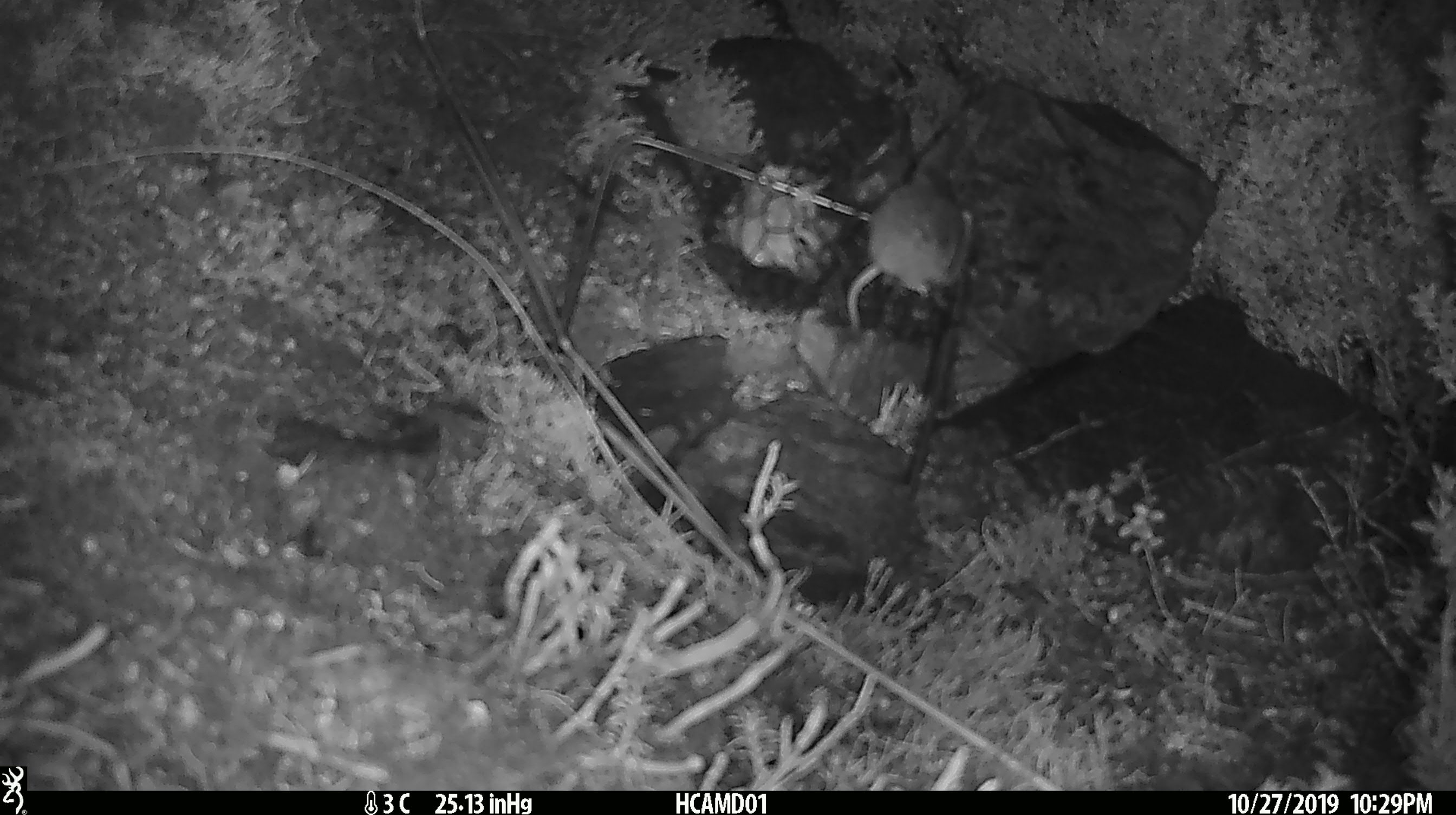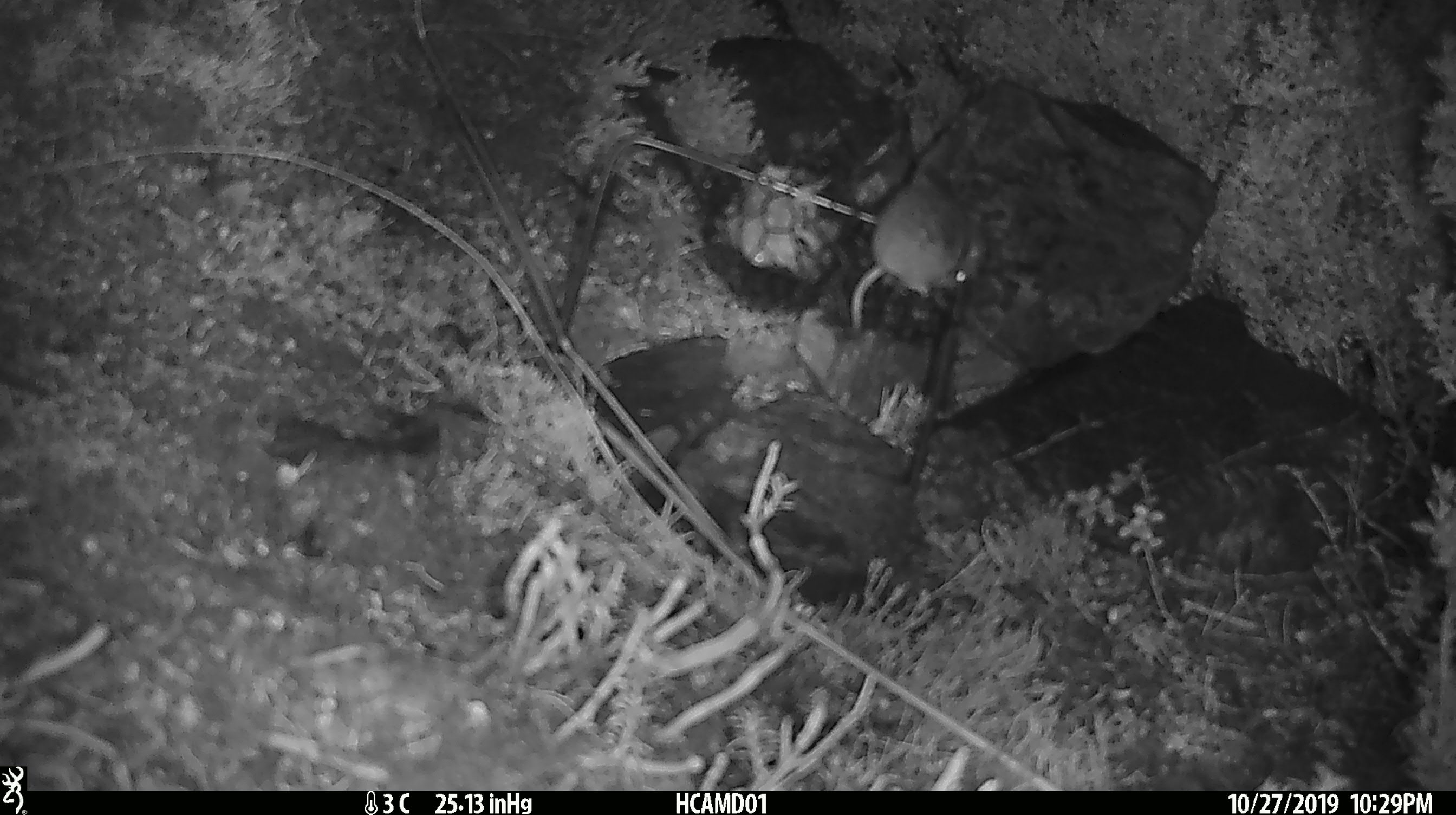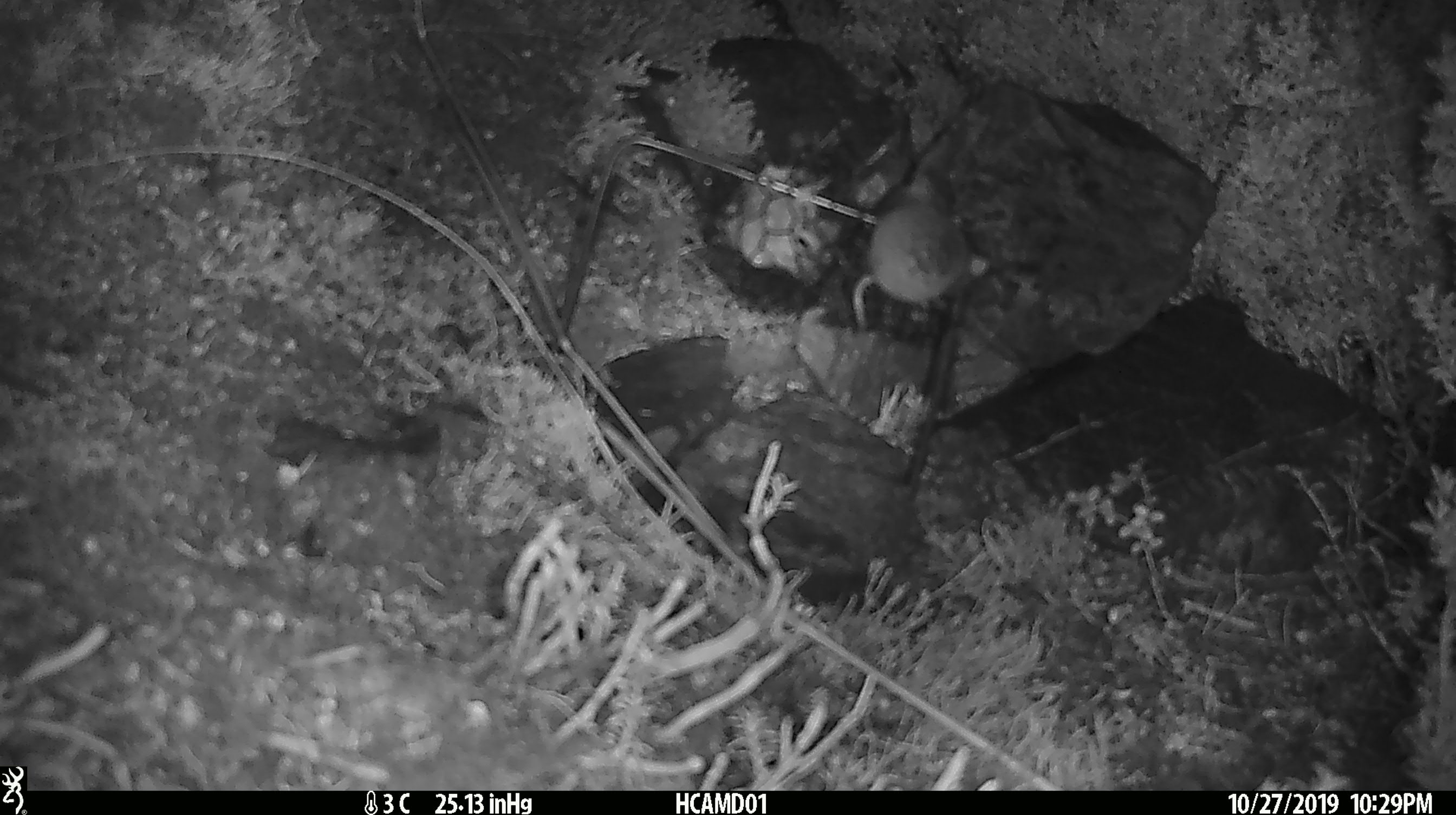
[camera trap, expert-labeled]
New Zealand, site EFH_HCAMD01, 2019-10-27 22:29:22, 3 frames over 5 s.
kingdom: Animalia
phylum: Chordata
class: Mammalia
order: Rodentia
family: Muridae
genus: Mus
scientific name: Mus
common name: mouse